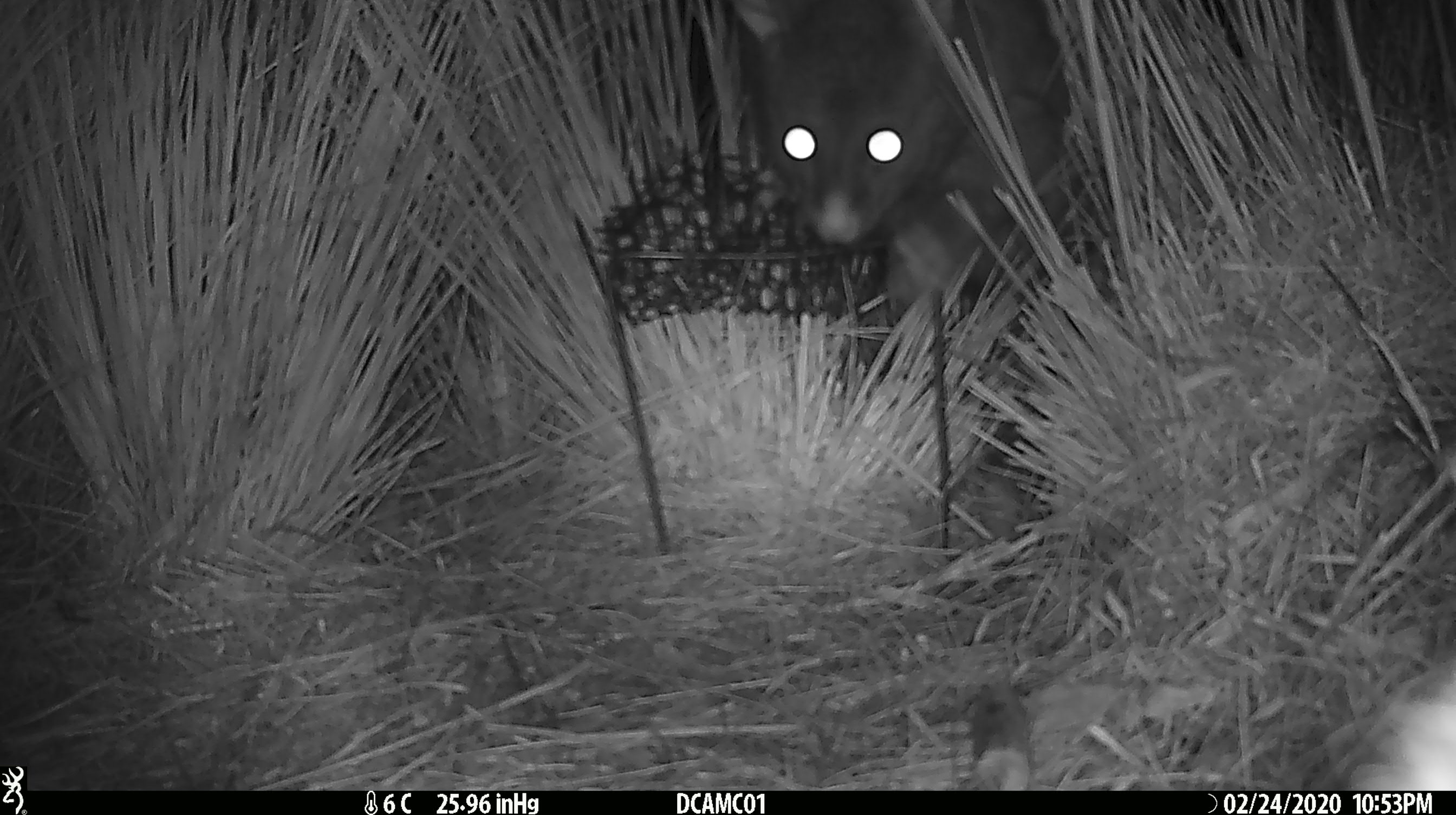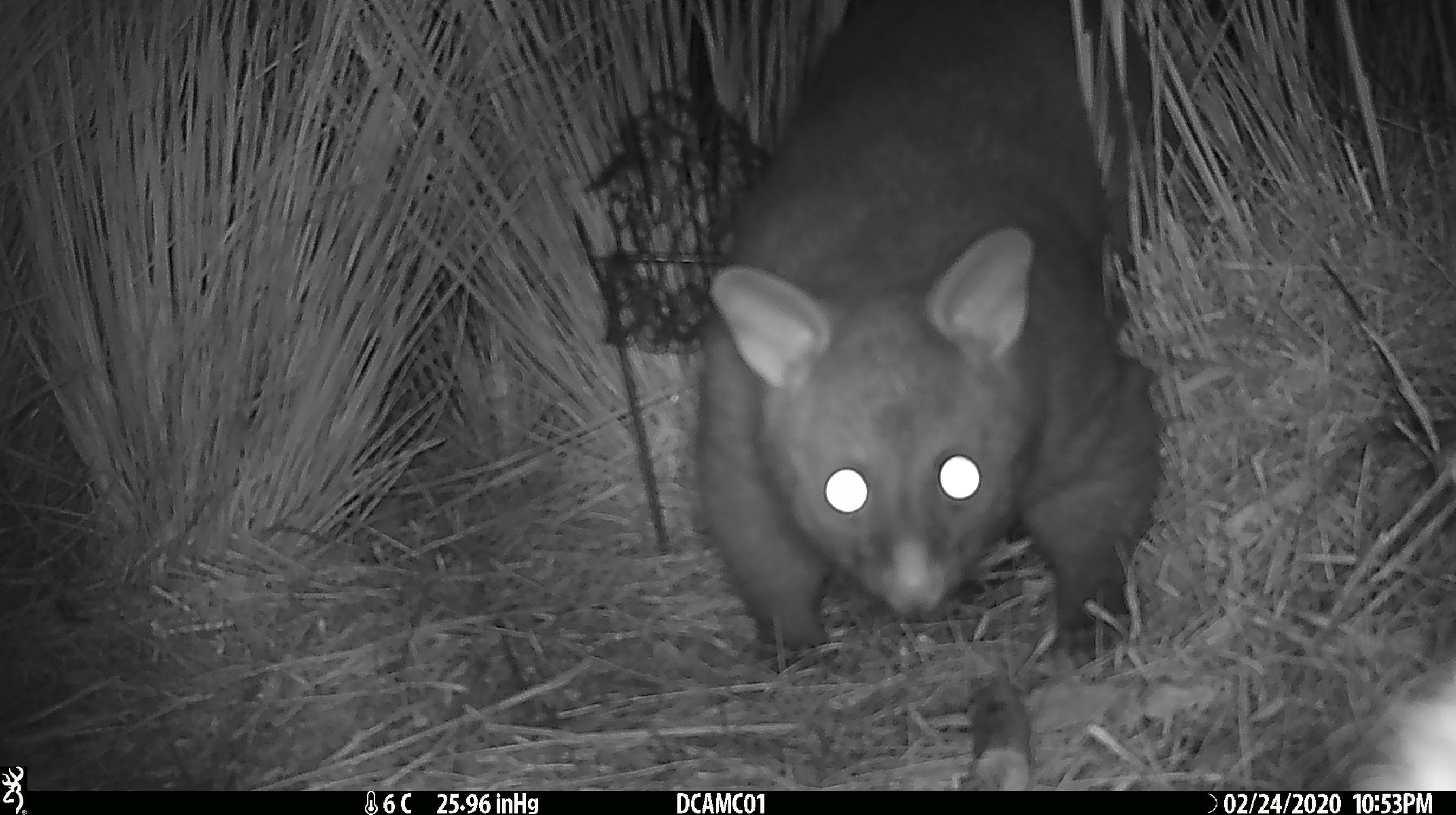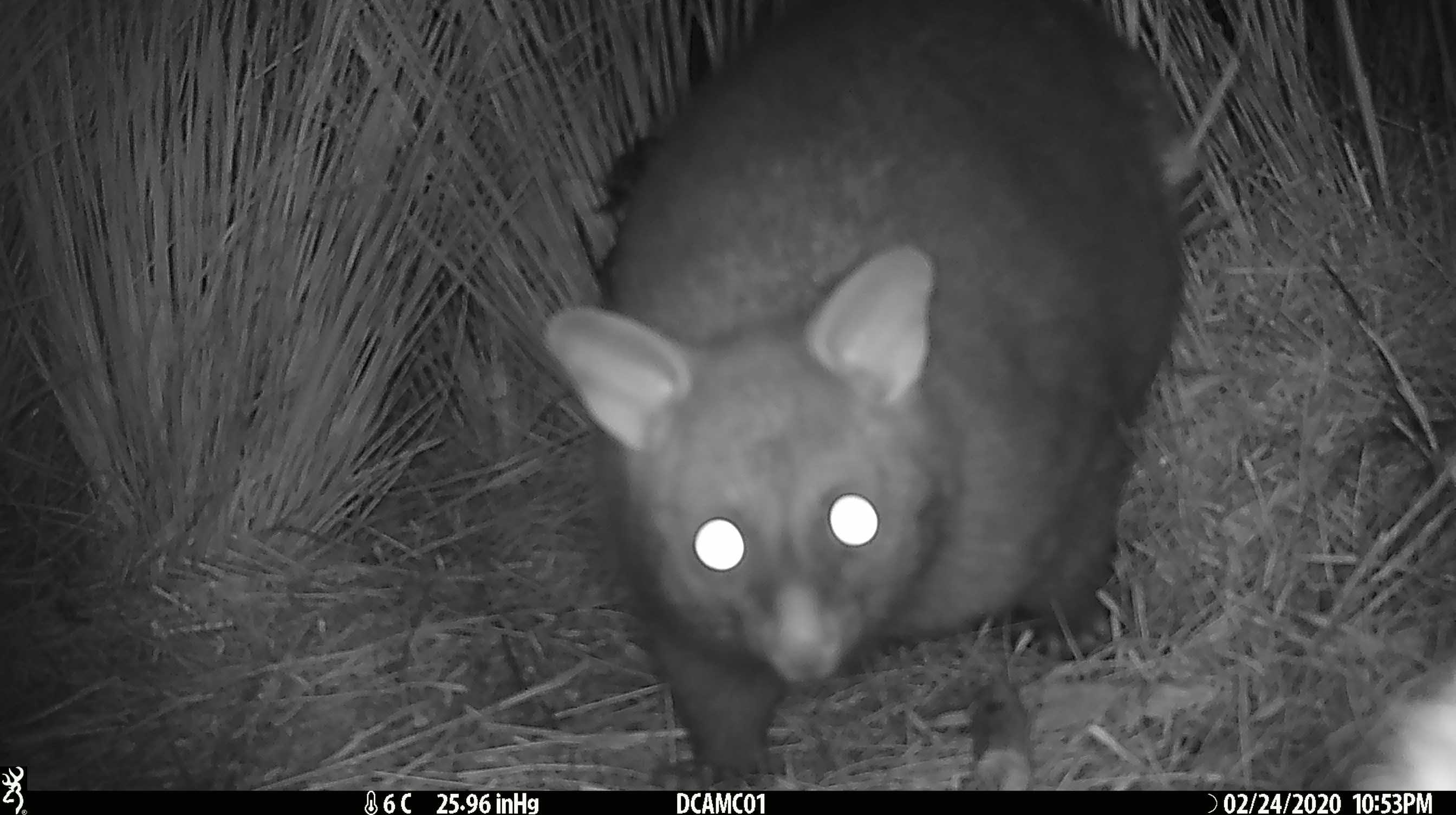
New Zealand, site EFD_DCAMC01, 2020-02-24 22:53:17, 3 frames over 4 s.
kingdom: Animalia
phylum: Chordata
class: Mammalia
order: Diprotodontia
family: Phalangeridae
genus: Trichosurus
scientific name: Trichosurus vulpecula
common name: common brushtail possum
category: possum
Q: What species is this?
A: Possum (common brushtail possum) (Trichosurus vulpecula).